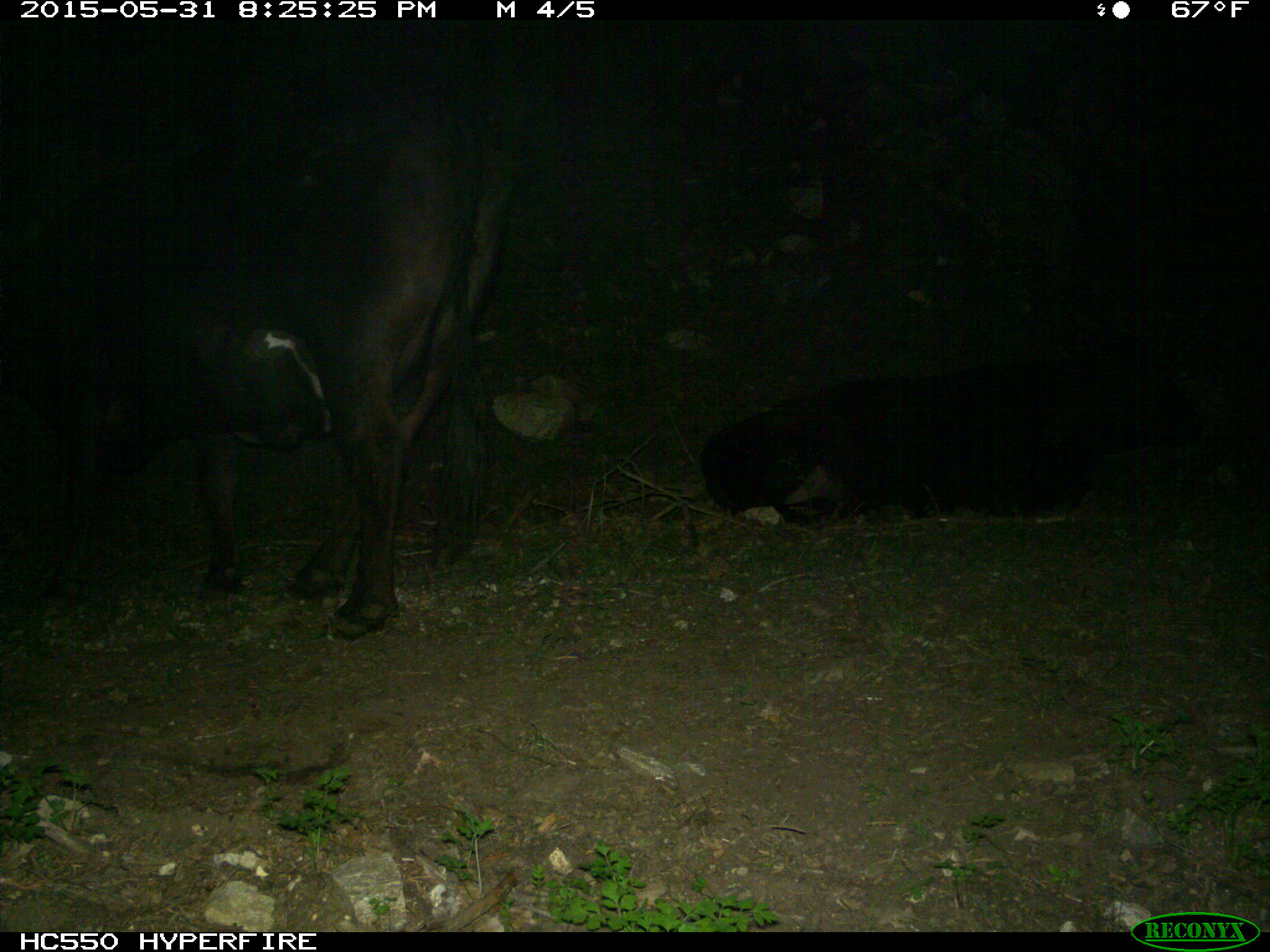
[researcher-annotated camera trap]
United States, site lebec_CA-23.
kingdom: Animalia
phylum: Chordata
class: Mammalia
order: Artiodactyla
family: Bovidae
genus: Bos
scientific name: Bos taurus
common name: domestic cow